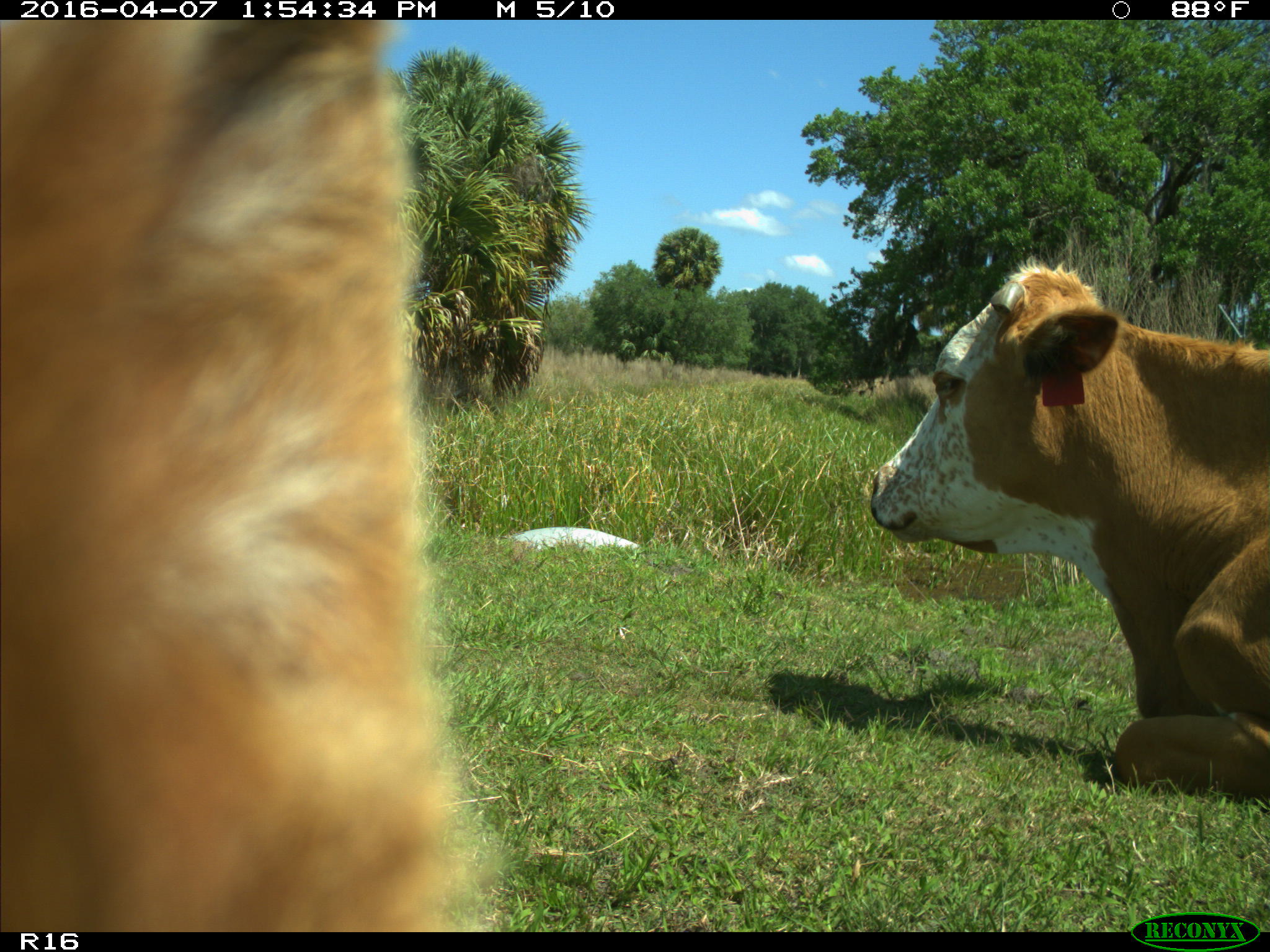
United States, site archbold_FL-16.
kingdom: Animalia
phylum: Chordata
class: Mammalia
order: Artiodactyla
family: Bovidae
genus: Bos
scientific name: Bos taurus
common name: domestic cow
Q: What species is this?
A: Bos taurus (domestic cow).